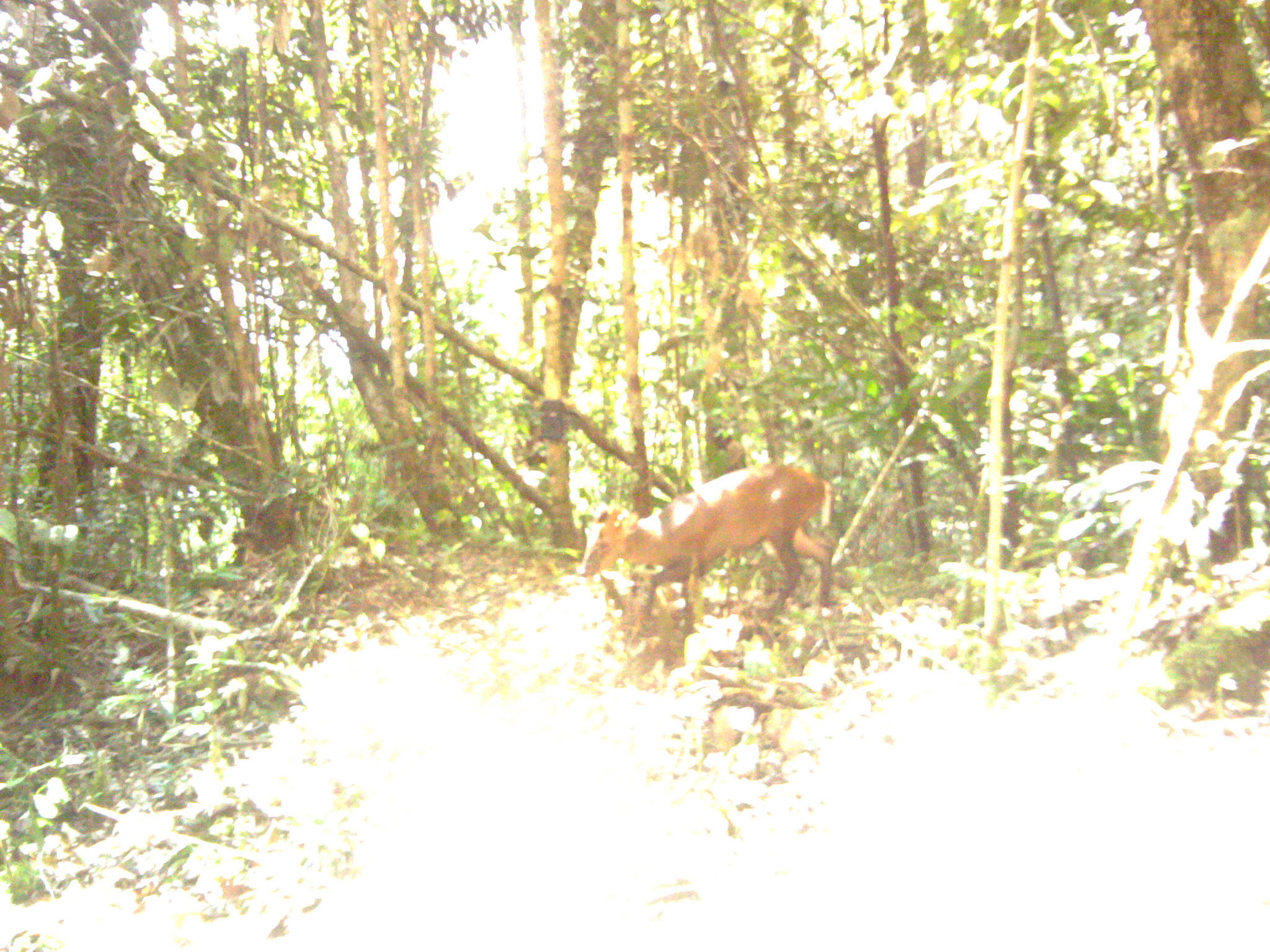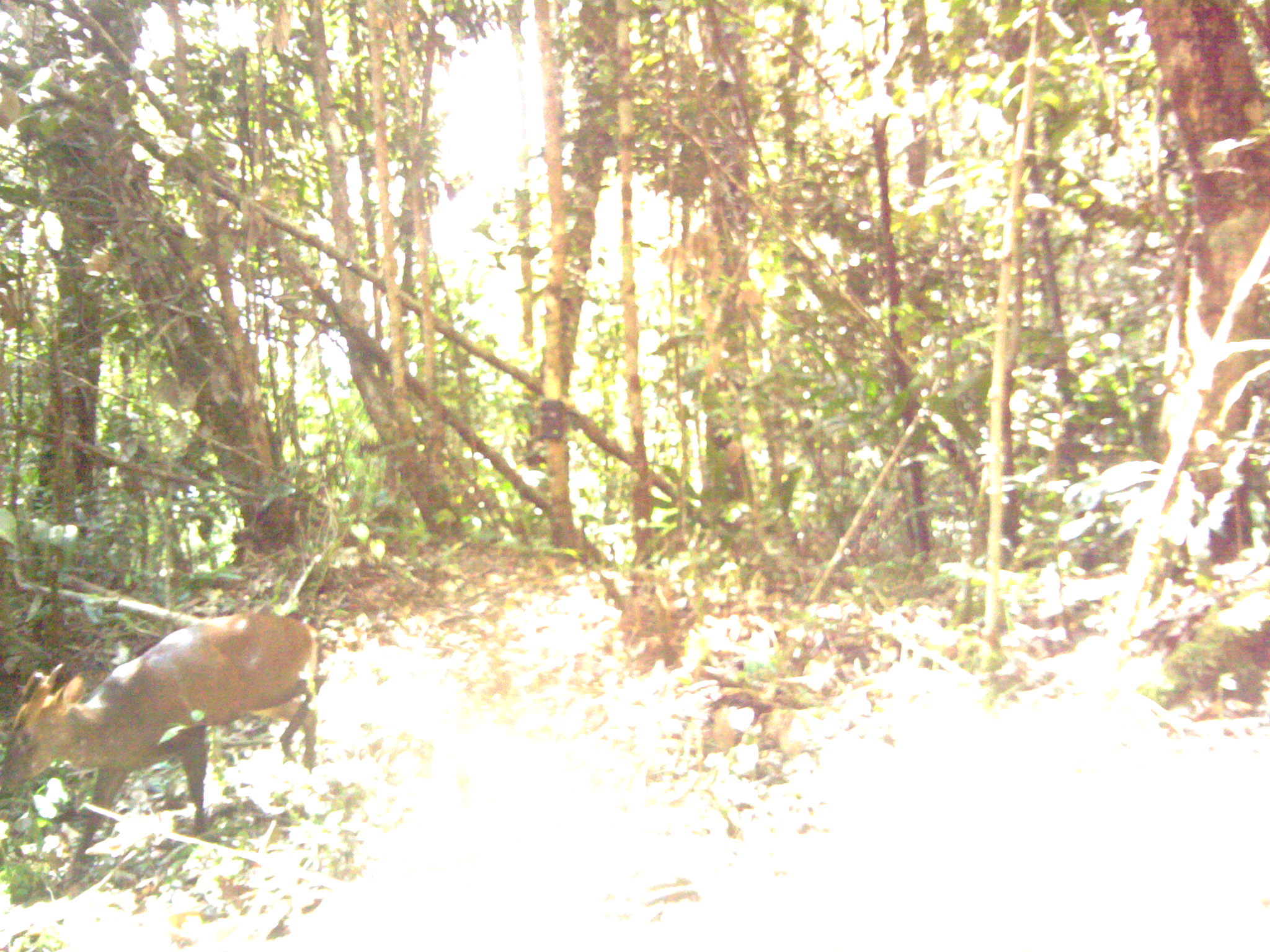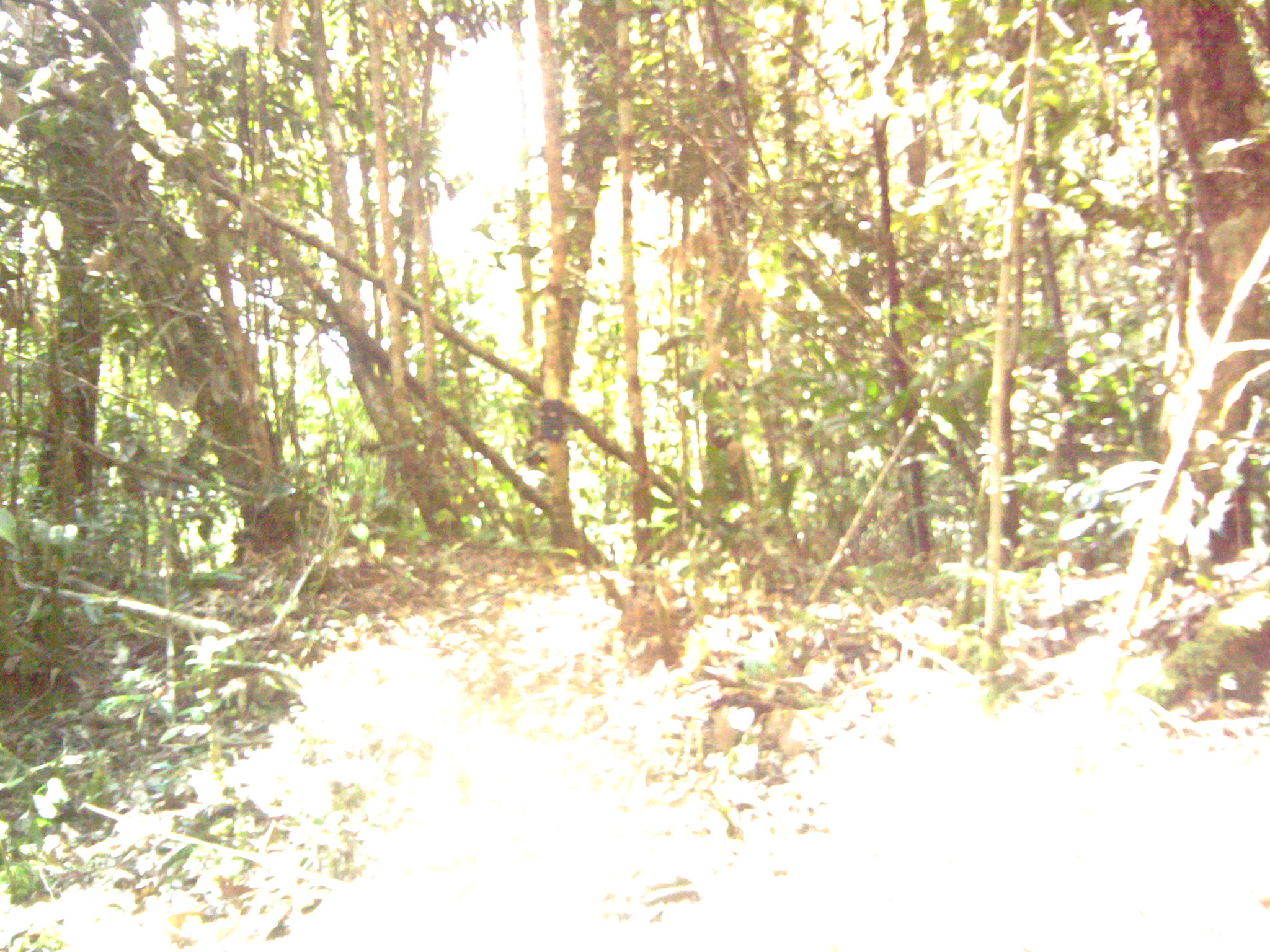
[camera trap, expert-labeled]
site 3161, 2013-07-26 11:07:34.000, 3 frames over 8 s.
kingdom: Animalia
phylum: Chordata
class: Mammalia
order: Artiodactyla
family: Cervidae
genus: Muntiacus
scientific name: Muntiacus muntjak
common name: southern red muntjac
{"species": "Muntiacus muntjak (southern red muntjac)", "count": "1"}